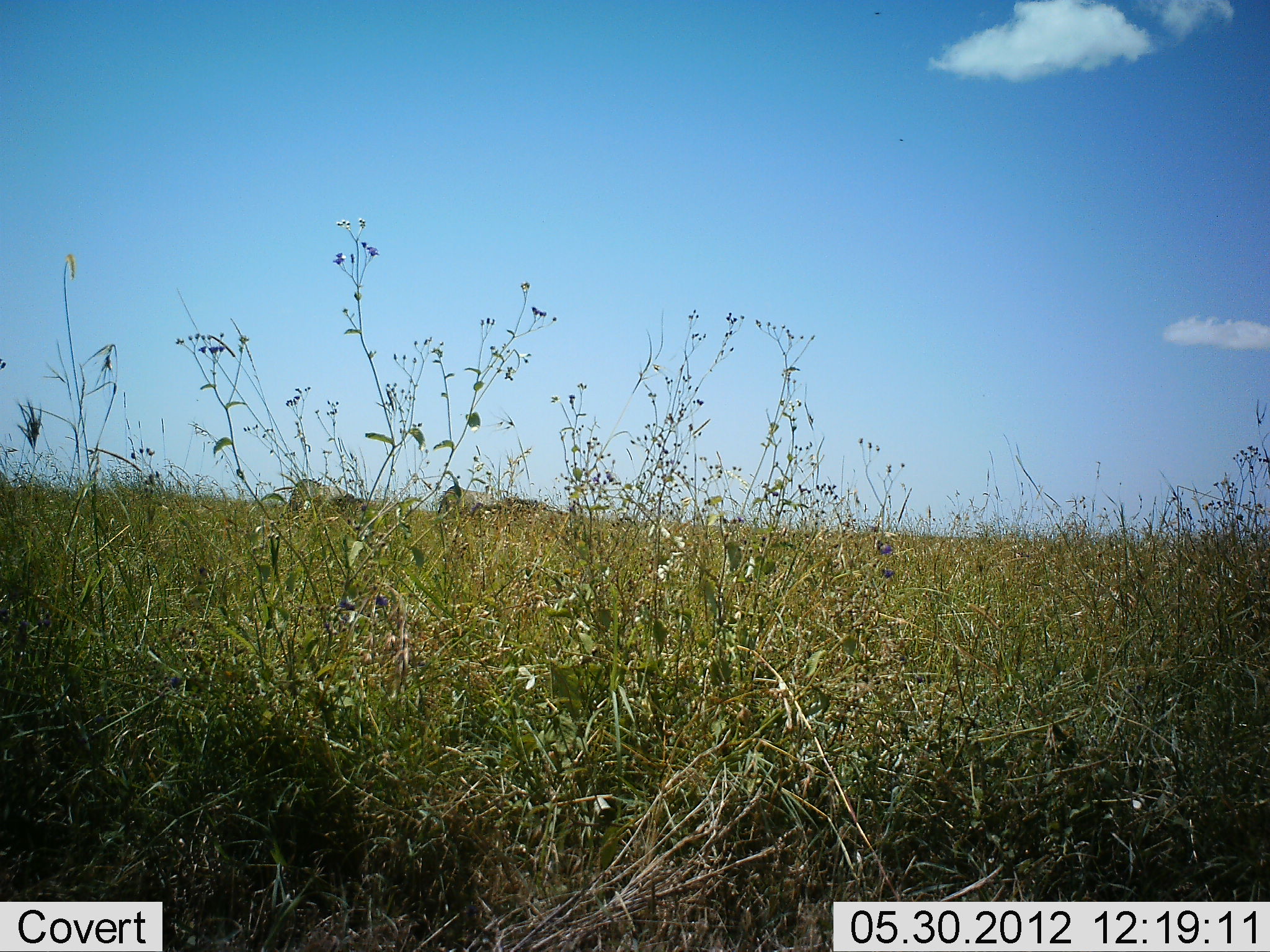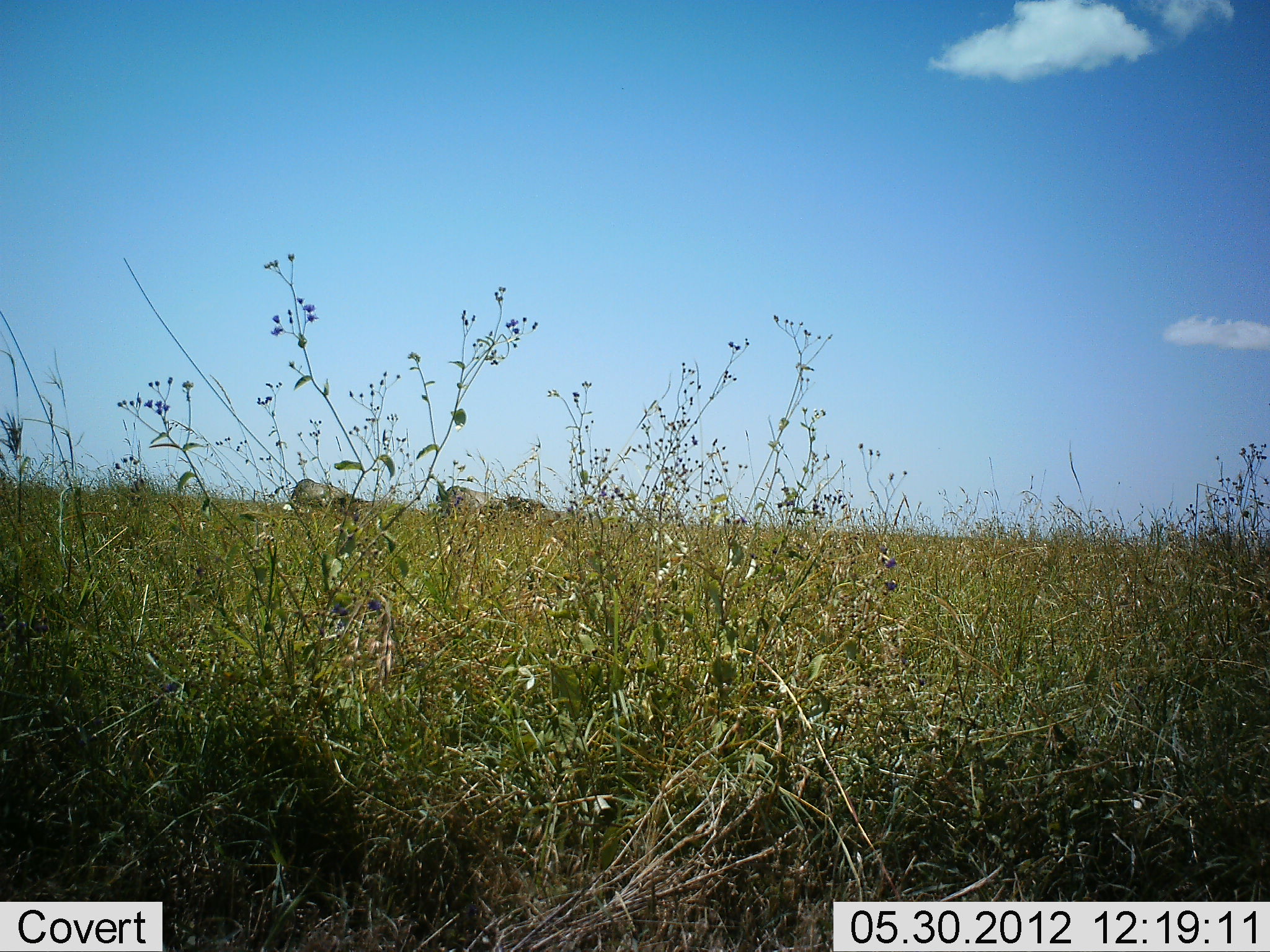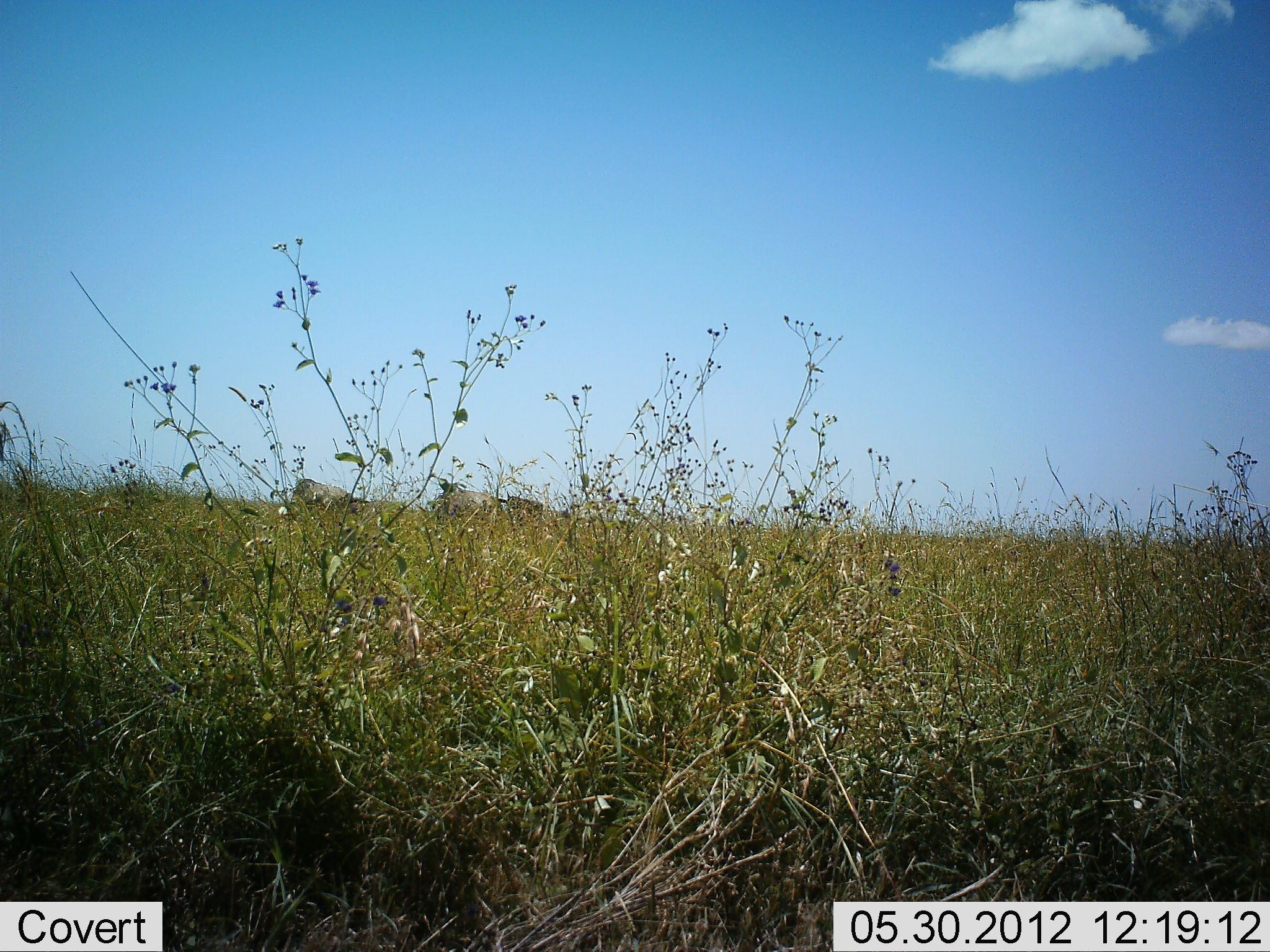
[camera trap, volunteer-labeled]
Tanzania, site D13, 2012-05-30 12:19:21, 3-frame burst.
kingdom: Animalia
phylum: Chordata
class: Mammalia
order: Artiodactyla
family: Bovidae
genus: Connochaetes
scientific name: Connochaetes taurinus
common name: blue wildebeest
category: wildebeest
Wildebeest (blue wildebeest) (Connochaetes taurinus), count 3. Behavior (volunteer vote fractions): standing 90%, resting 0%, moving 0%, interacting 0%. Young present (vote fraction): 10%. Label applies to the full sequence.